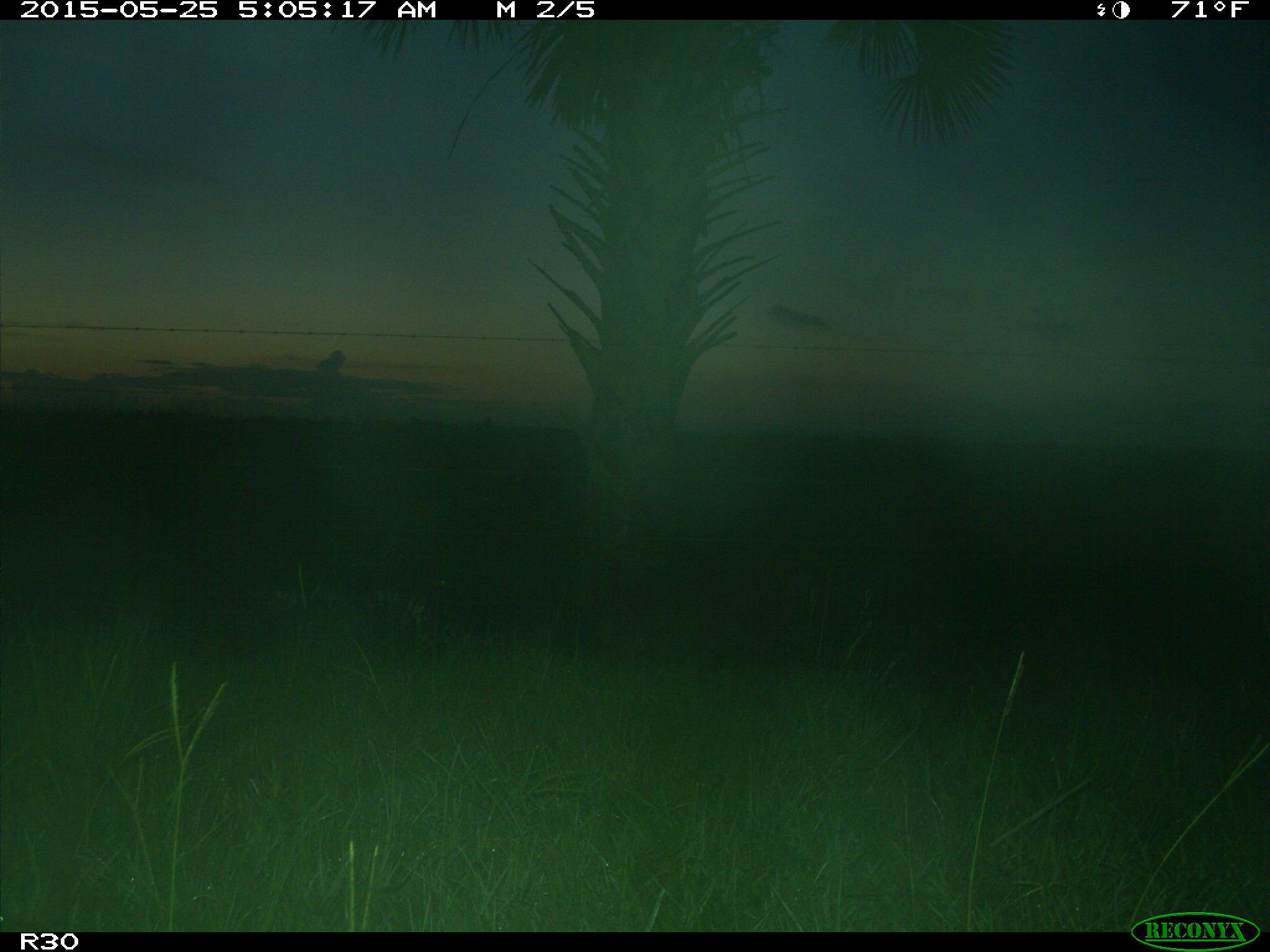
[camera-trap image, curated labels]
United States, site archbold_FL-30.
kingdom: Animalia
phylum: Chordata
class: Mammalia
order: Artiodactyla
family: Suidae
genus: Sus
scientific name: Sus scrofa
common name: wild boar